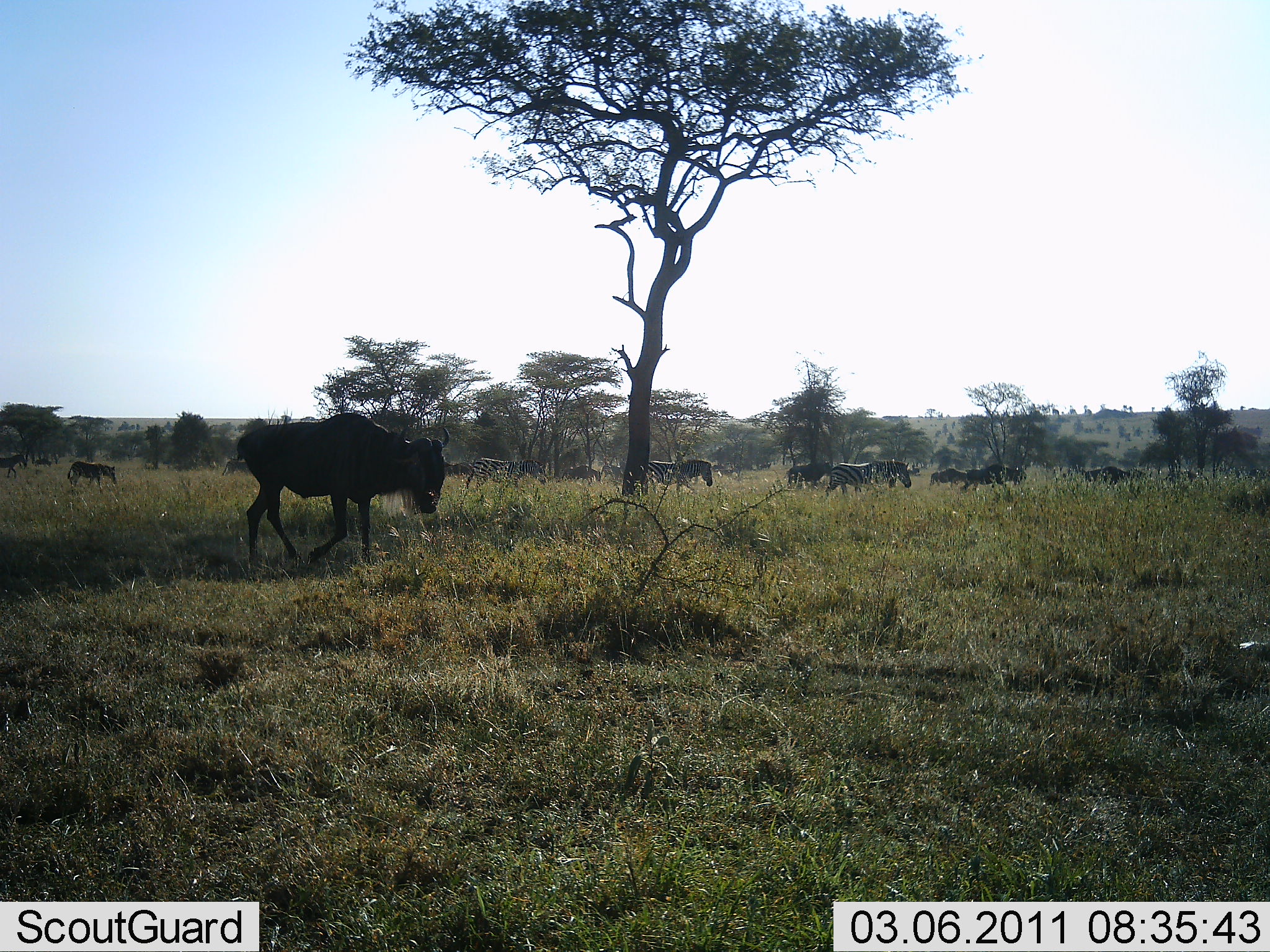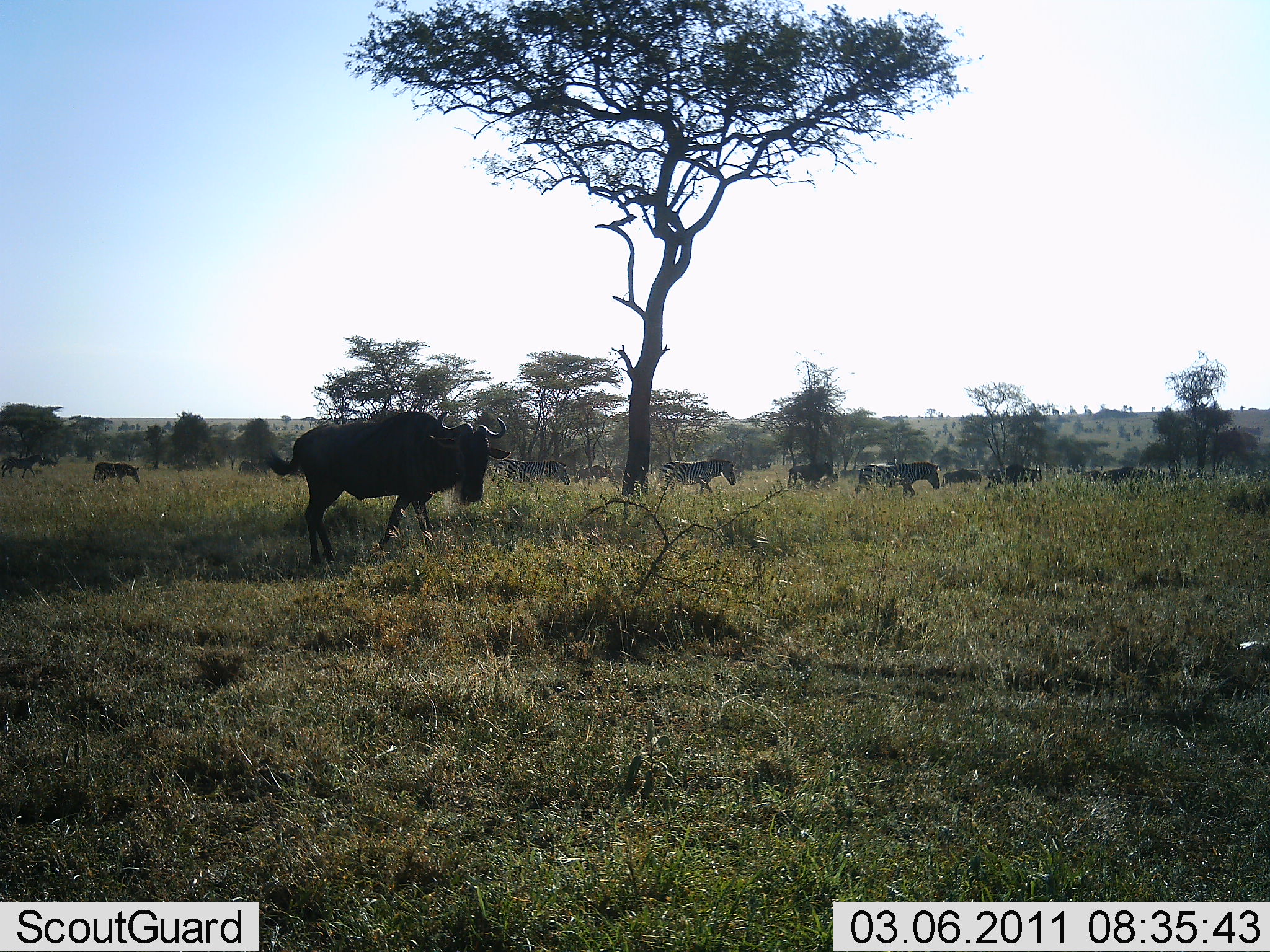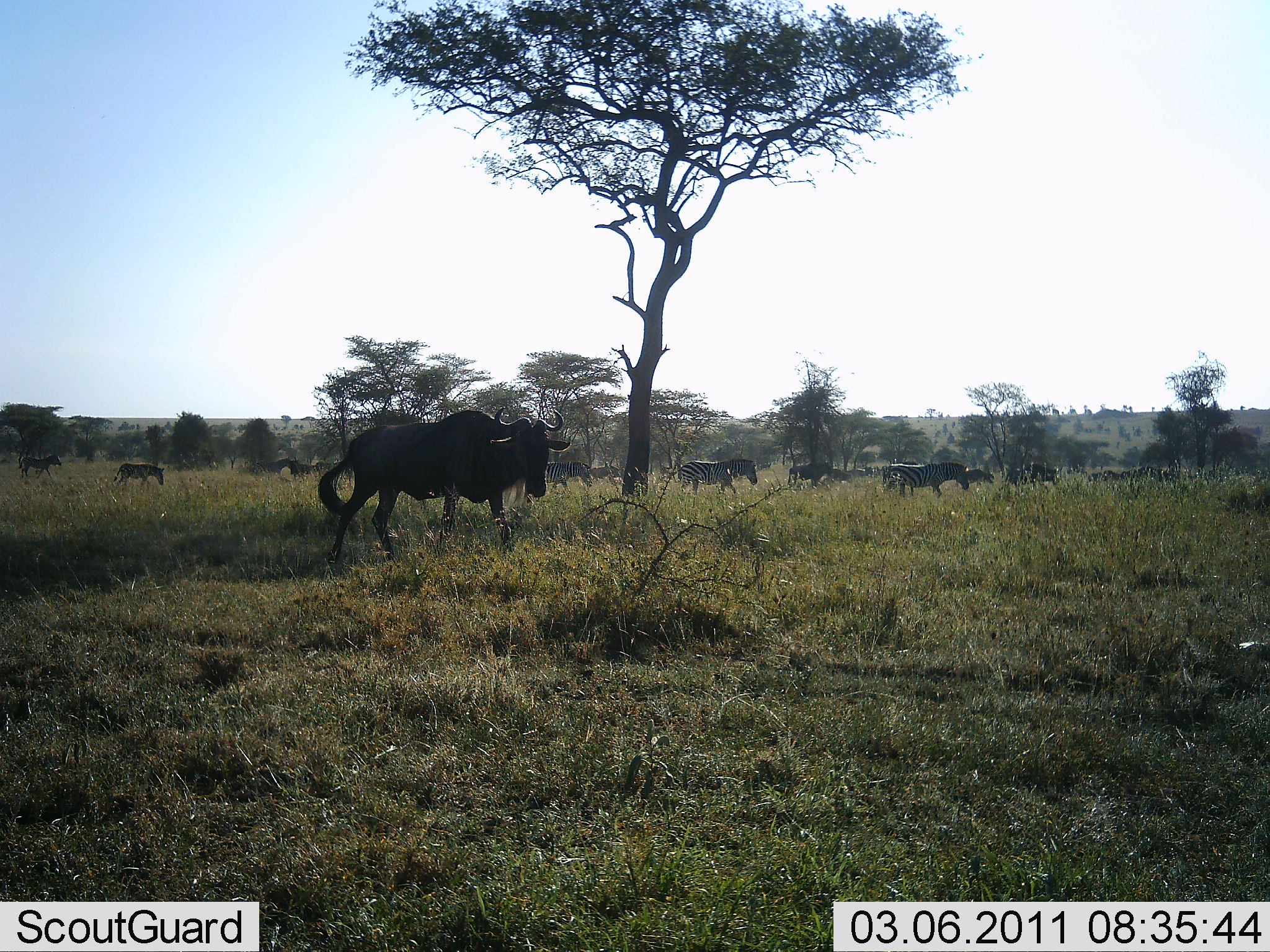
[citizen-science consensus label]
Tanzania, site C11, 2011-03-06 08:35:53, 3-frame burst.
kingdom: Animalia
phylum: Chordata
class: Mammalia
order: Artiodactyla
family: Bovidae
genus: Connochaetes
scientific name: Connochaetes taurinus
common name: blue wildebeest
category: wildebeest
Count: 3.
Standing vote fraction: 17%.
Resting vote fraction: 0%.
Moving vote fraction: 92%.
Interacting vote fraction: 0%.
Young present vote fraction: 0%.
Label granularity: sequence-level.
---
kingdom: Animalia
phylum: Chordata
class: Mammalia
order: Perissodactyla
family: Equidae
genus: Equus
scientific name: Equus quagga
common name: plains zebra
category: zebra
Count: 7.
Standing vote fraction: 0%.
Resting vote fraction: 0%.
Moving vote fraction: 100%.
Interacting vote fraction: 0%.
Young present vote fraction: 0%.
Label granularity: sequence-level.